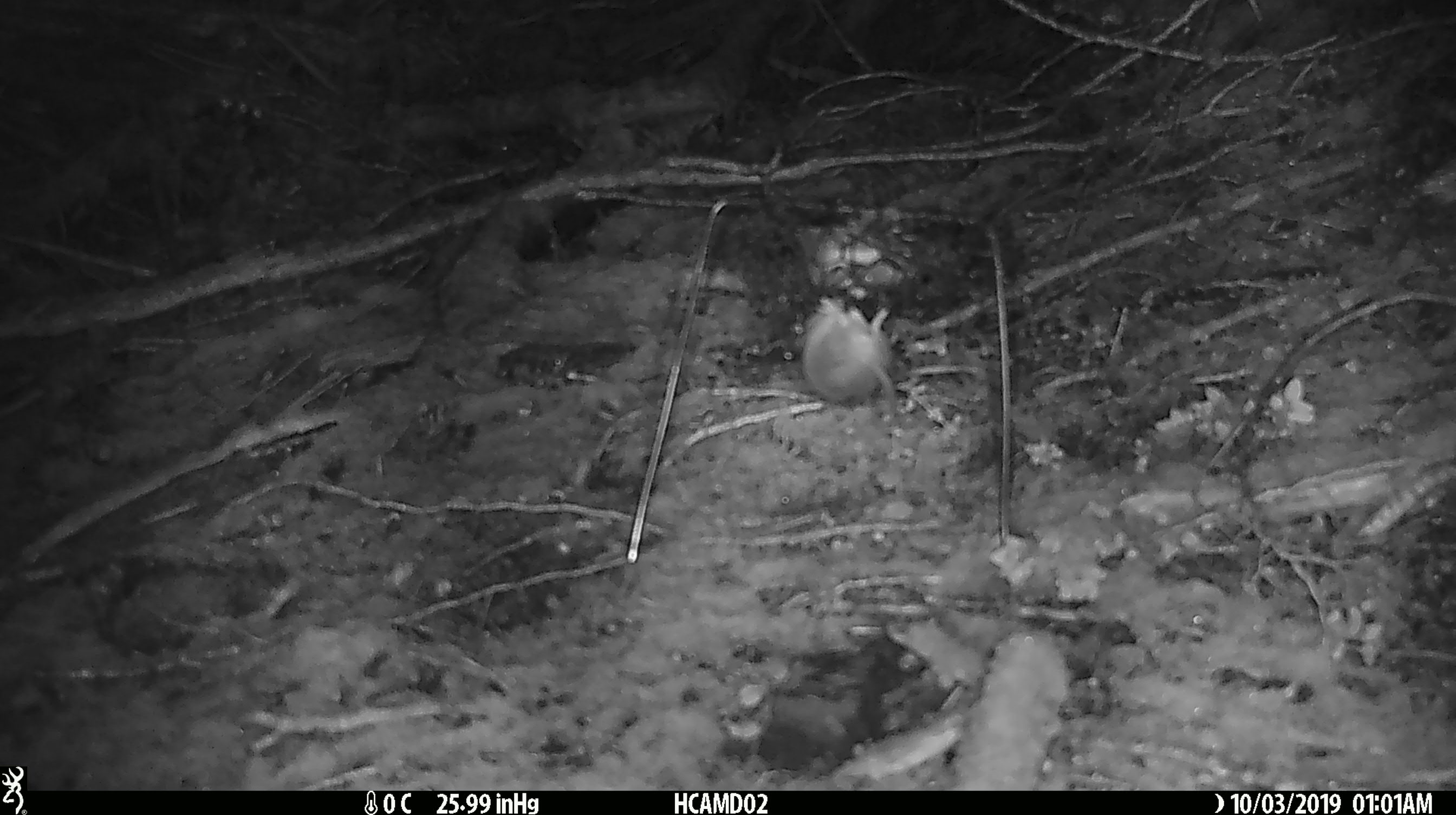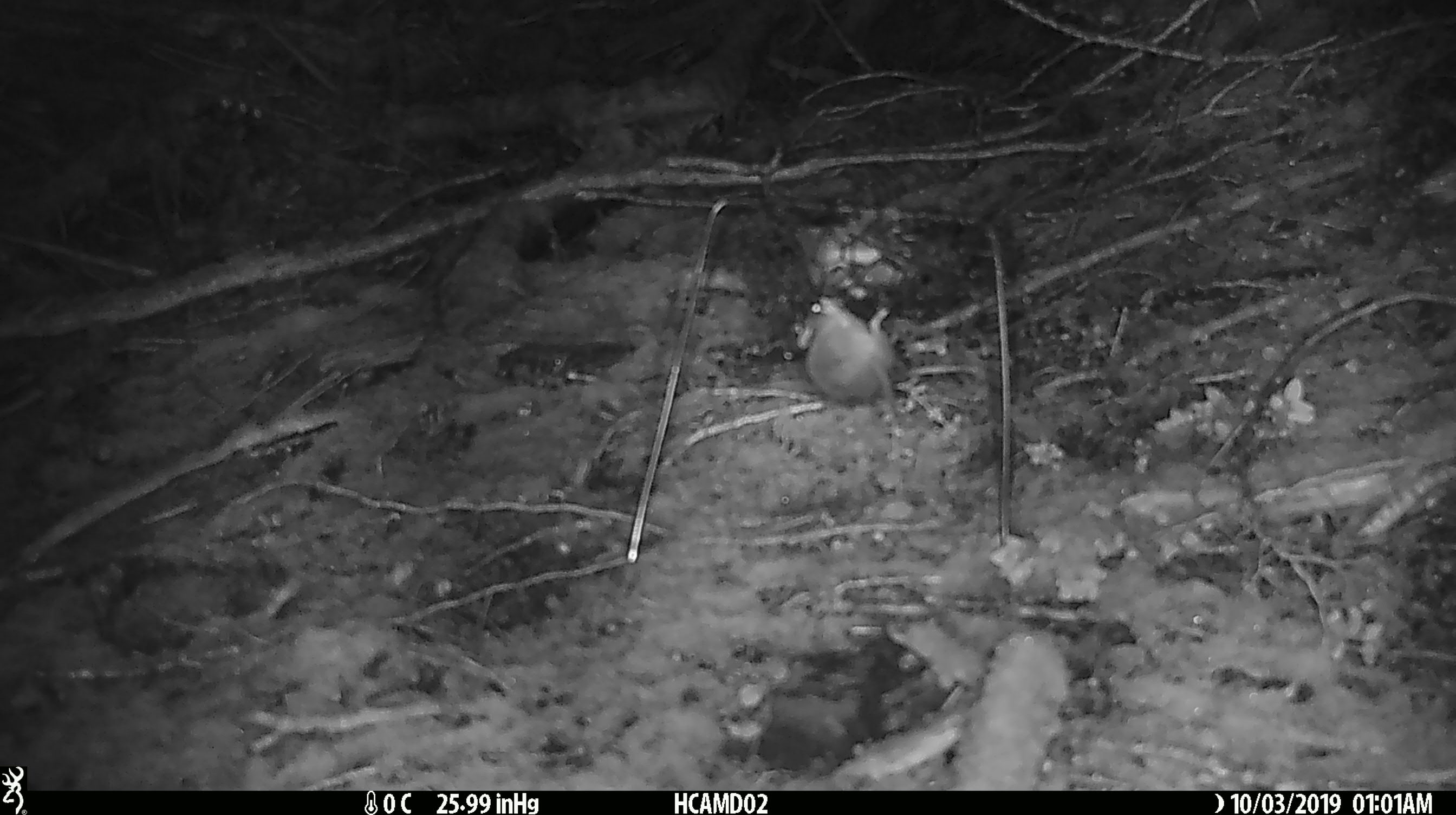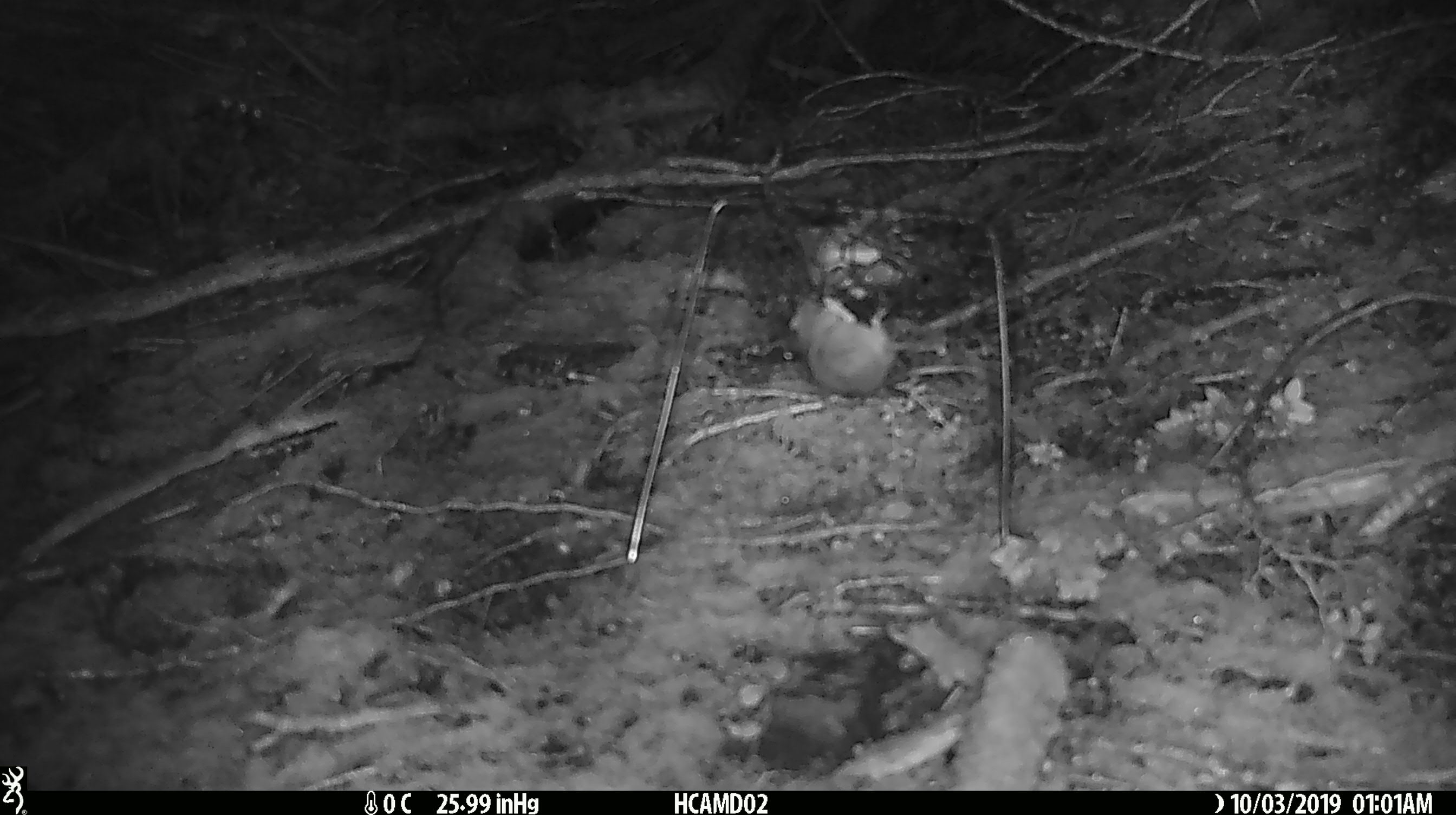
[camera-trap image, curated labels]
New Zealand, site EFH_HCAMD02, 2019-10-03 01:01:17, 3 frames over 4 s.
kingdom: Animalia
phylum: Chordata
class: Mammalia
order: Rodentia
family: Muridae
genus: Mus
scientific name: Mus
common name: mouse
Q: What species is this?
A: Mouse (Mus).